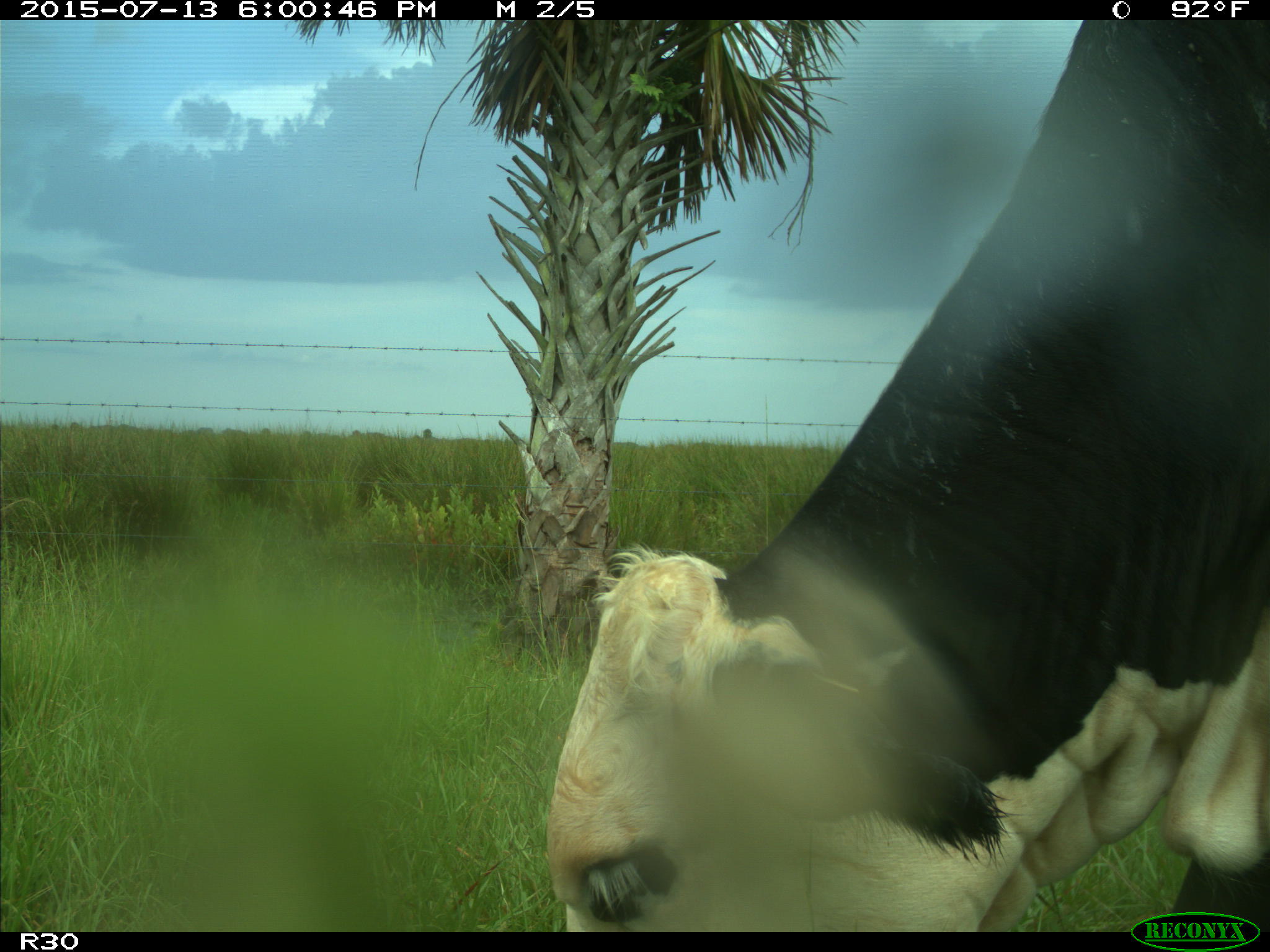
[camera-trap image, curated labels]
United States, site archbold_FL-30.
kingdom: Animalia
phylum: Chordata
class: Mammalia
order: Artiodactyla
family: Bovidae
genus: Bos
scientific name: Bos taurus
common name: domestic cow